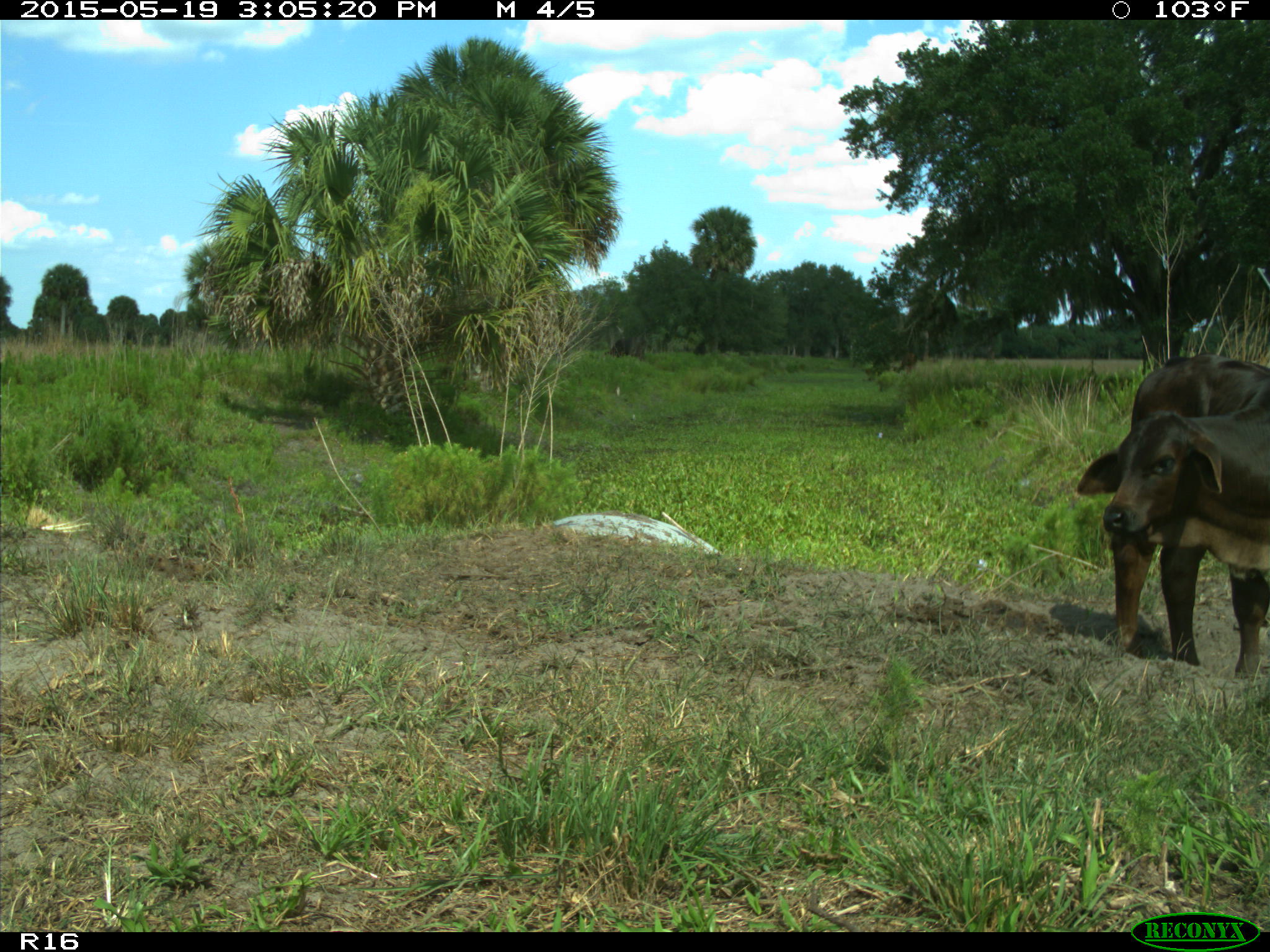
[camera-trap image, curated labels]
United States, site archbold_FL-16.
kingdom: Animalia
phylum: Chordata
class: Mammalia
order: Artiodactyla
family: Bovidae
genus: Bos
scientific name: Bos taurus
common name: domestic cow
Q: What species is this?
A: Bos taurus (domestic cow).